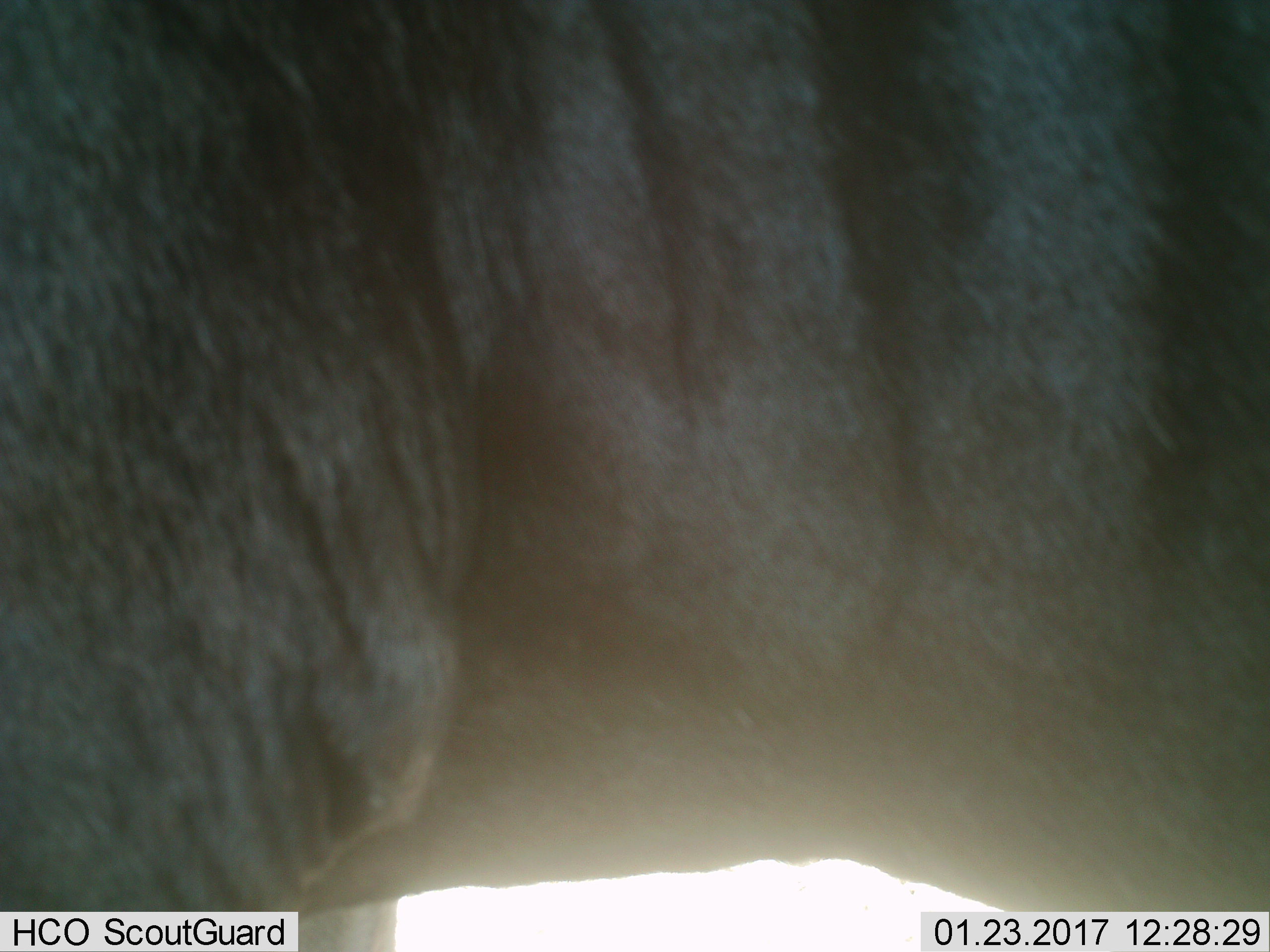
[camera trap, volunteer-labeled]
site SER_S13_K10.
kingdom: Animalia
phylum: Chordata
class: Mammalia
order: Artiodactyla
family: Bovidae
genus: Connochaetes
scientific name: Connochaetes taurinus taurinus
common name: blue wildebeest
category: wildebeestblue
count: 1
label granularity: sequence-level